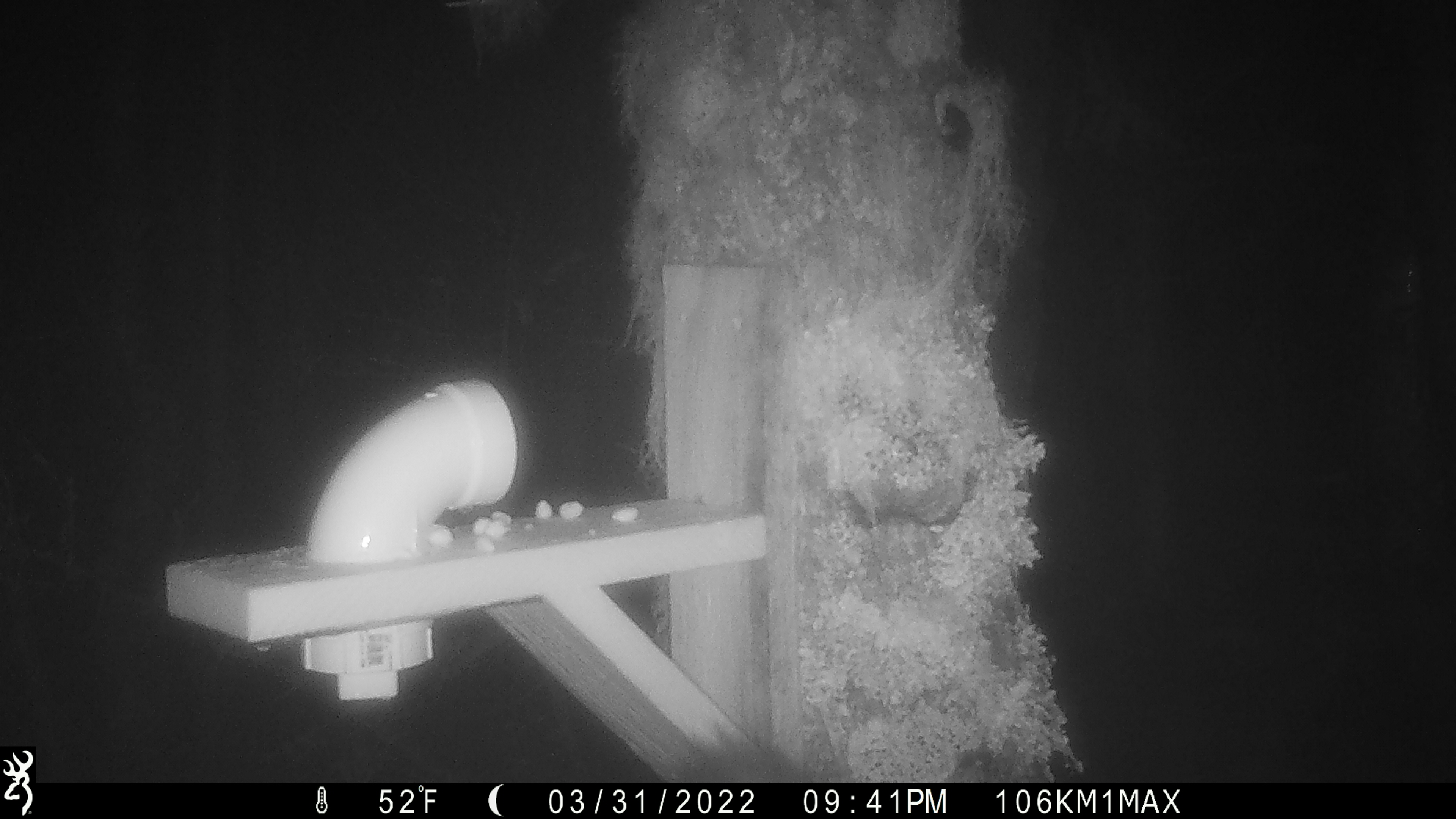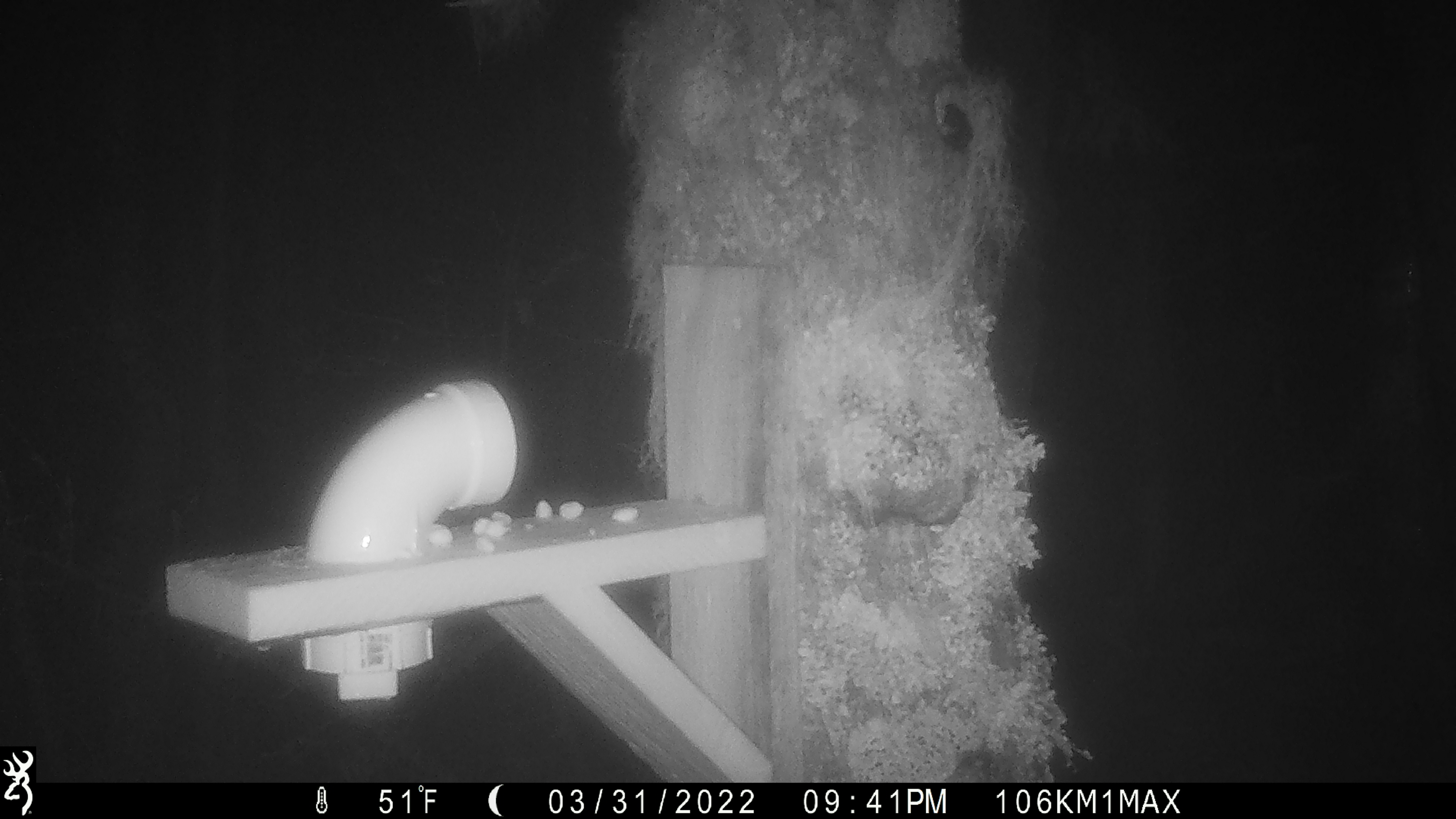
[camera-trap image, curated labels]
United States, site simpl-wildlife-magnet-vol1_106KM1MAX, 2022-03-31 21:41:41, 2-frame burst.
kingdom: Animalia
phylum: Chordata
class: Mammalia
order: Carnivora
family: Mustelidae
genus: Martes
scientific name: Martes americana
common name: american marten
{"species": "american marten (Martes americana)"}